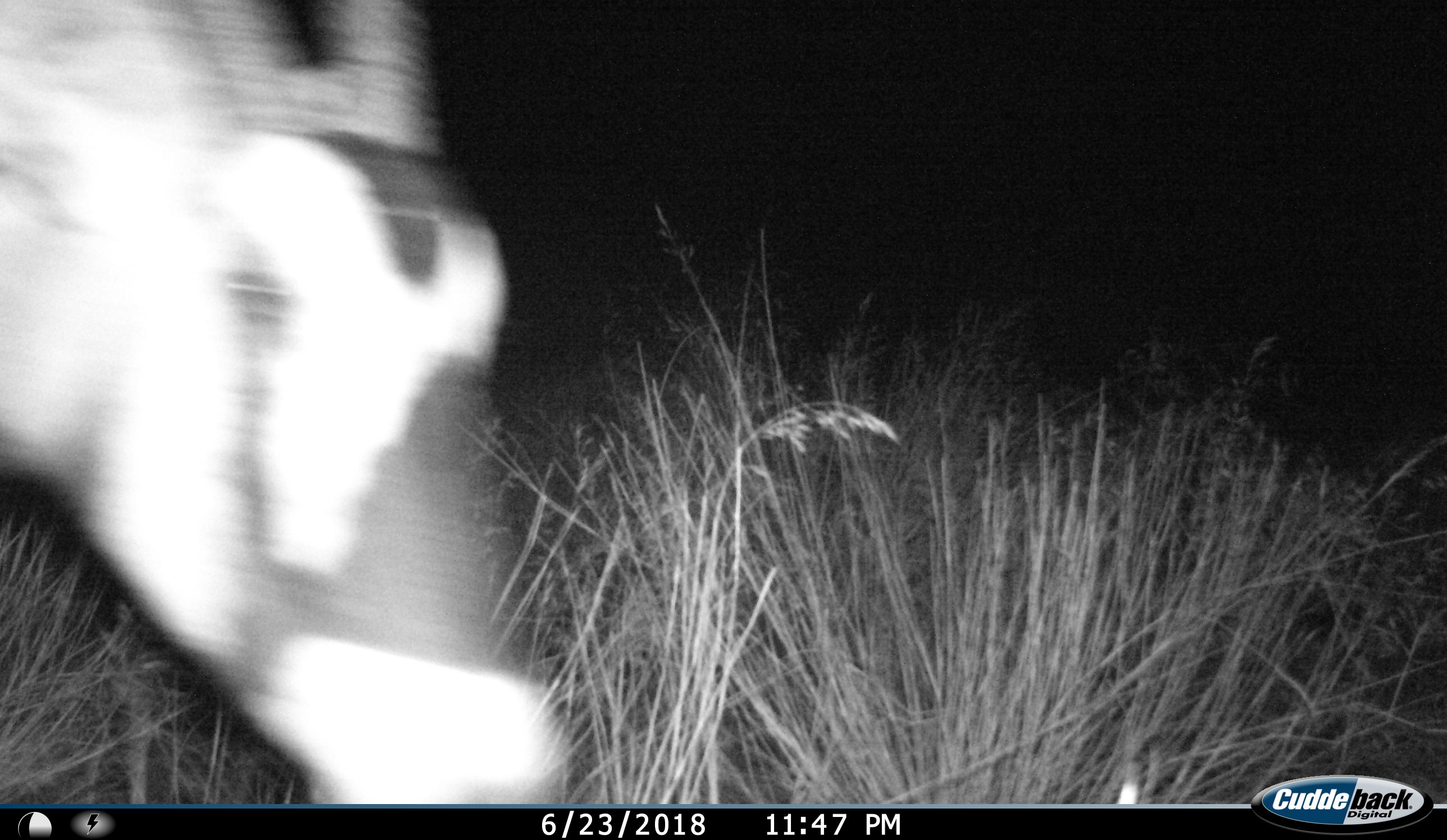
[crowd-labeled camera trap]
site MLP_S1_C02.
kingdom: Animalia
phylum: Chordata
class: Mammalia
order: Artiodactyla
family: Bovidae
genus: Oryx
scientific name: Oryx gazella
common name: gemsbok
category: oryx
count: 1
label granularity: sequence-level